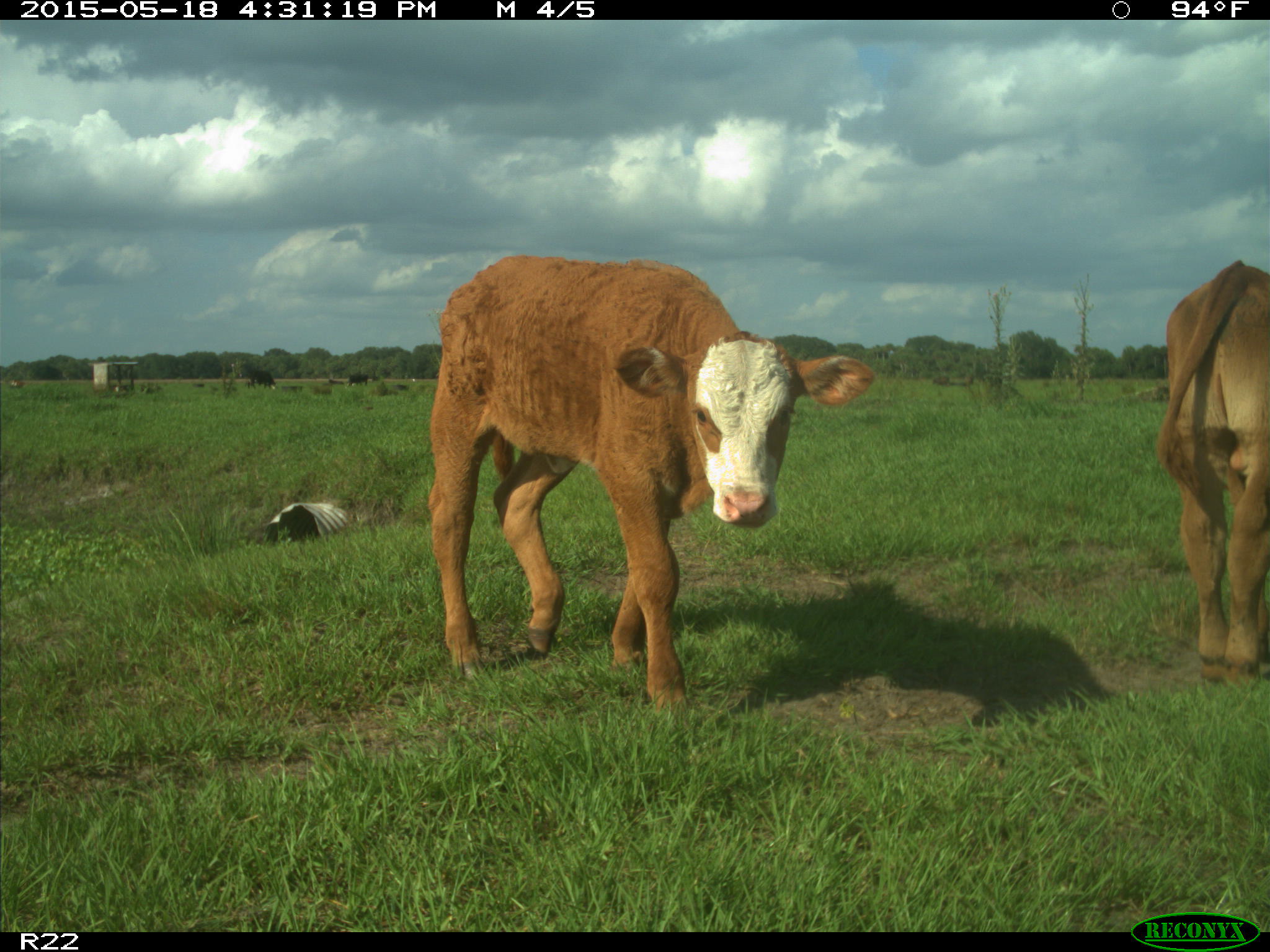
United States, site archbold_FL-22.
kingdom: Animalia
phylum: Chordata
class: Mammalia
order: Artiodactyla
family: Bovidae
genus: Bos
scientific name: Bos taurus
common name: domestic cow